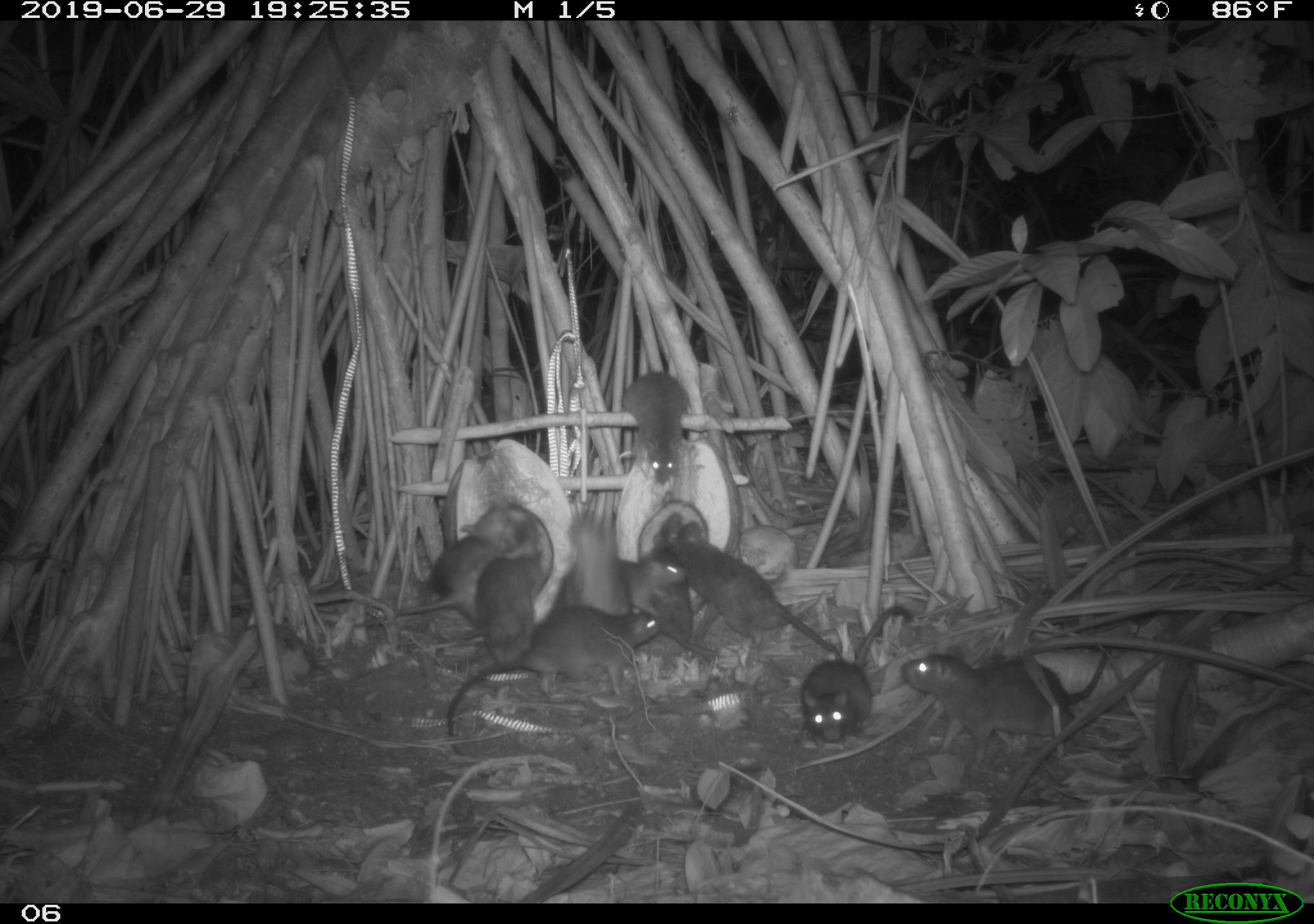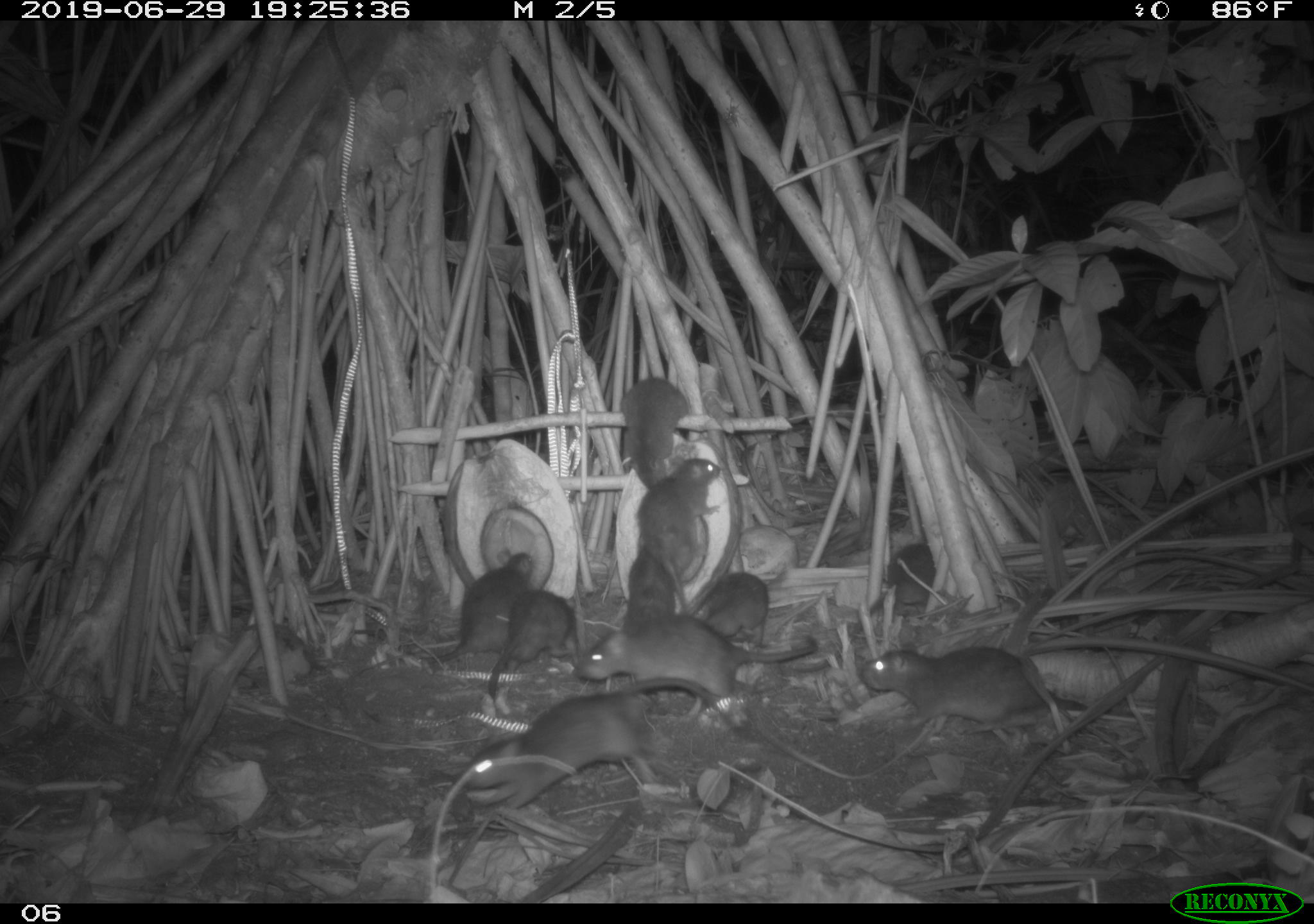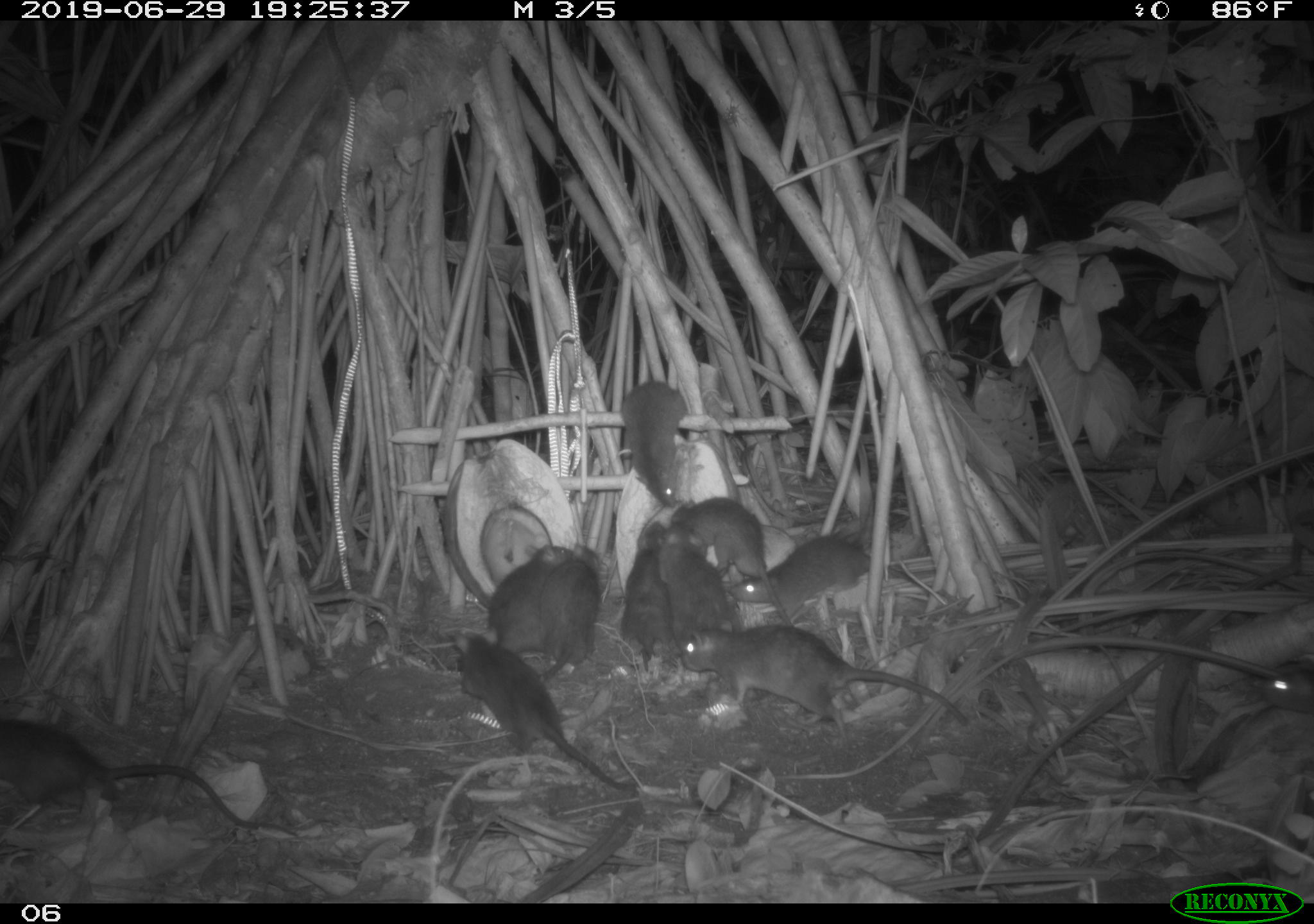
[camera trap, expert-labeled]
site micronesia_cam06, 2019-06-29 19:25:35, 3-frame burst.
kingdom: Animalia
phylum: Chordata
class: Mammalia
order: Rodentia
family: Muridae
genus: Rattus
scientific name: Rattus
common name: rat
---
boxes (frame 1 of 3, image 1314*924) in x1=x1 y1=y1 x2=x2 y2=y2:
rat: x1=443 y1=601 x2=669 y2=757; x1=910 y1=638 x2=1123 y2=765; x1=676 y1=522 x2=839 y2=656; x1=375 y1=504 x2=539 y2=624; x1=799 y1=600 x2=921 y2=750; x1=635 y1=505 x2=718 y2=661; x1=460 y1=524 x2=548 y2=667; x1=616 y1=365 x2=696 y2=490; x1=553 y1=555 x2=692 y2=624; x1=568 y1=507 x2=635 y2=635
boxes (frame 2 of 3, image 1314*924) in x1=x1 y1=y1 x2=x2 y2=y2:
rat: x1=460 y1=670 x2=727 y2=826; x1=572 y1=613 x2=822 y2=714; x1=857 y1=635 x2=1091 y2=739; x1=637 y1=457 x2=732 y2=620; x1=428 y1=544 x2=539 y2=667; x1=482 y1=584 x2=577 y2=702; x1=611 y1=373 x2=692 y2=494; x1=854 y1=538 x2=940 y2=639; x1=620 y1=535 x2=680 y2=640; x1=692 y1=571 x2=775 y2=642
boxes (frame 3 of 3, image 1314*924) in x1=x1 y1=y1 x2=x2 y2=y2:
rat: x1=0 y1=710 x2=298 y2=846; x1=676 y1=619 x2=975 y2=730; x1=453 y1=619 x2=635 y2=792; x1=737 y1=530 x2=911 y2=633; x1=671 y1=495 x2=794 y2=629; x1=477 y1=544 x2=574 y2=662; x1=536 y1=544 x2=606 y2=685; x1=619 y1=373 x2=690 y2=511; x1=657 y1=527 x2=738 y2=640; x1=622 y1=518 x2=677 y2=664; x1=1261 y1=648 x2=1314 y2=728